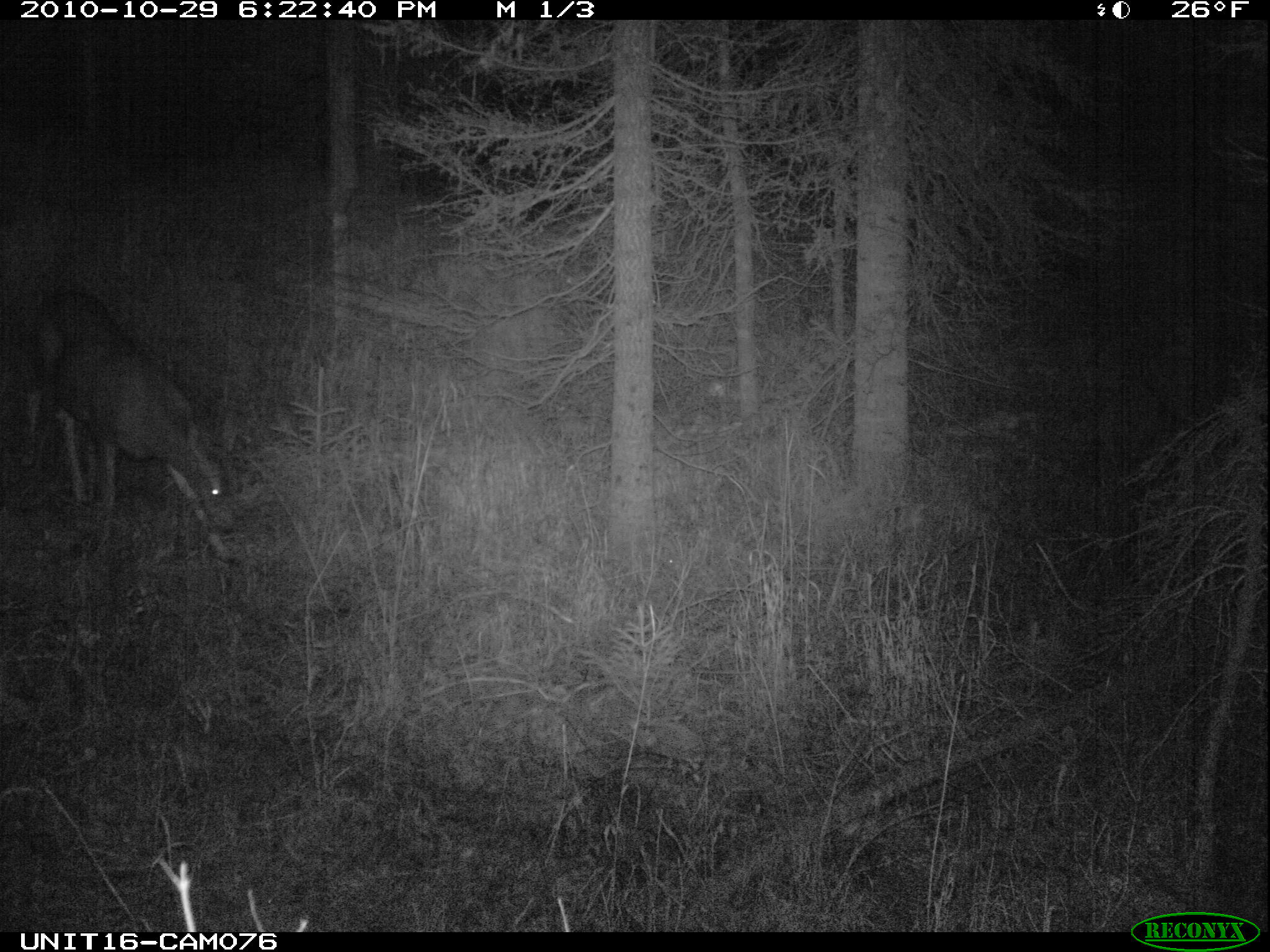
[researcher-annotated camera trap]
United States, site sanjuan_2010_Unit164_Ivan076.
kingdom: Animalia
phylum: Chordata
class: Mammalia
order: Artiodactyla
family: Cervidae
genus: Odocoileus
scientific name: Odocoileus hemionus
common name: mule deer